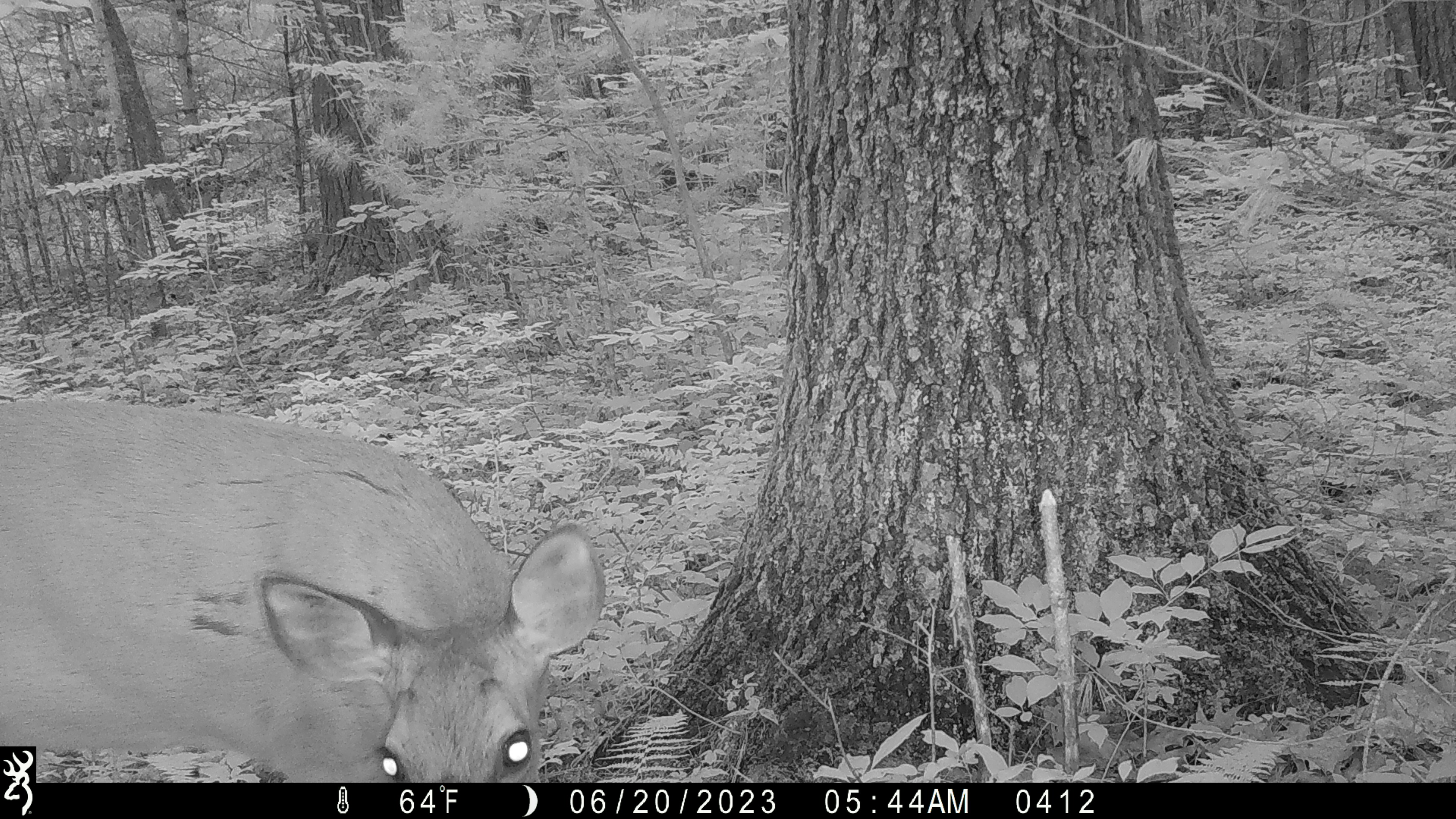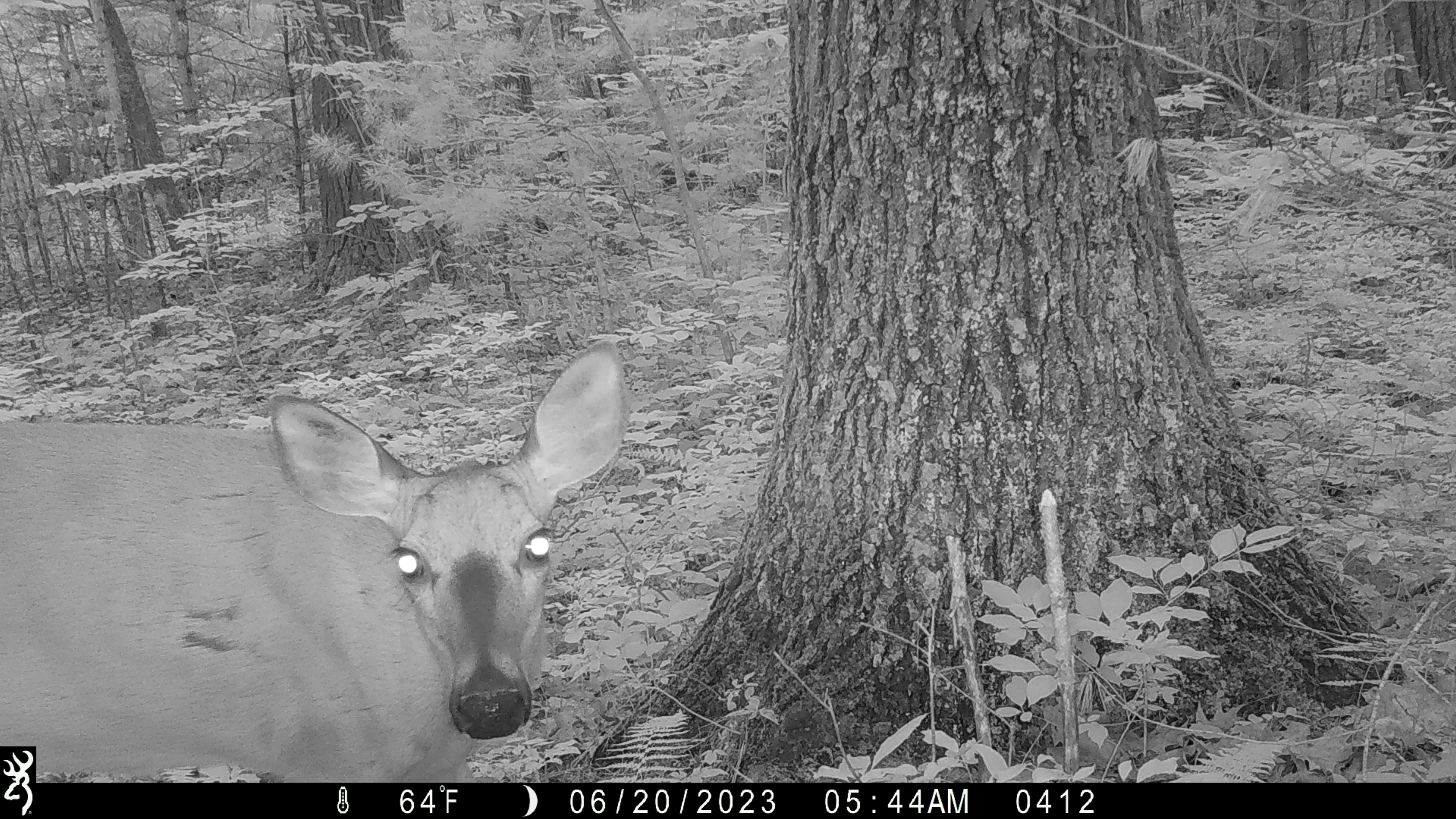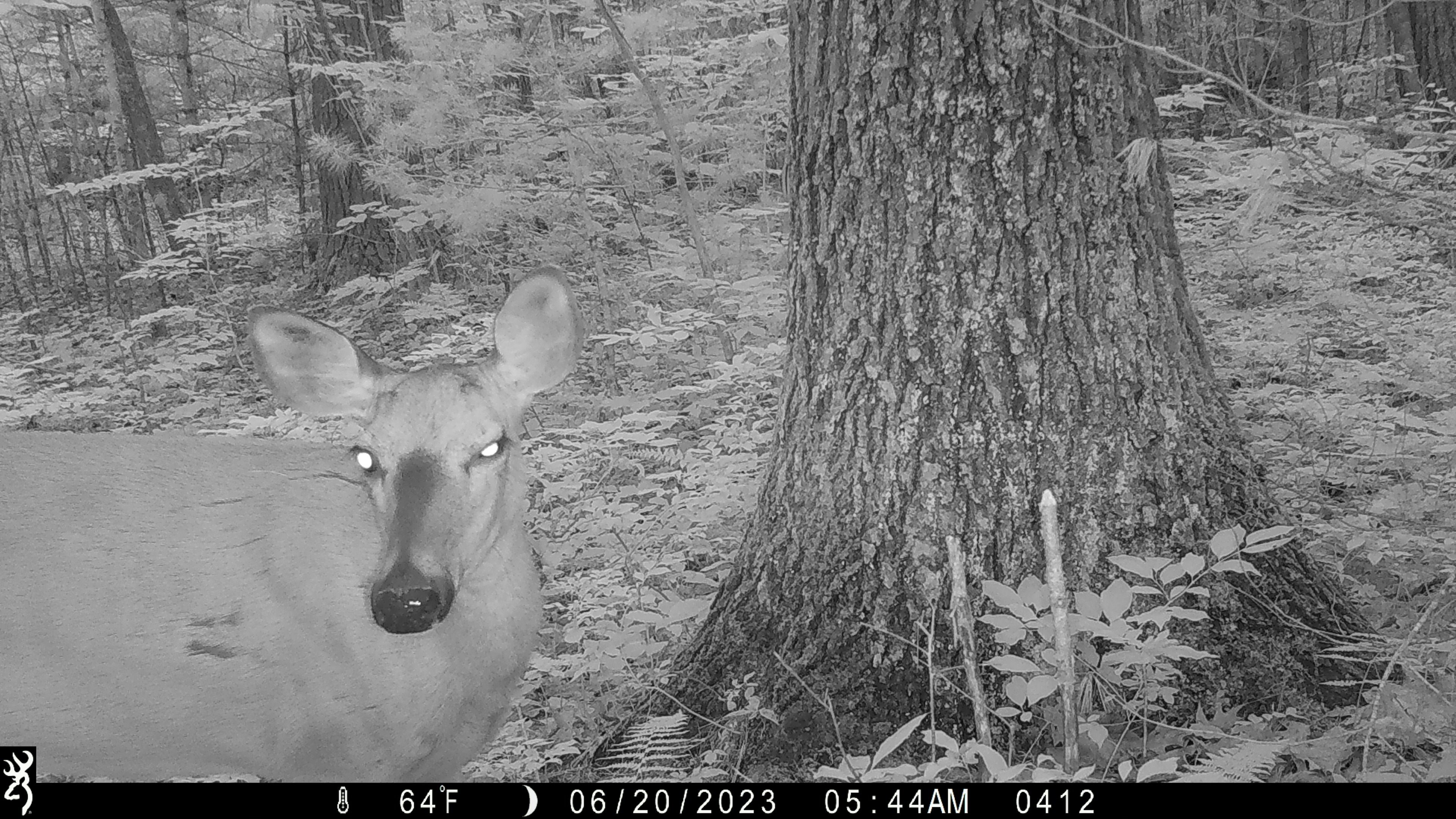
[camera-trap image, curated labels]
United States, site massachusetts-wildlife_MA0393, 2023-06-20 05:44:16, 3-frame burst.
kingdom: Animalia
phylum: Chordata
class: Mammalia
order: Artiodactyla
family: Cervidae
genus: Odocoileus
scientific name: Odocoileus virginianus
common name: white-tailed deer